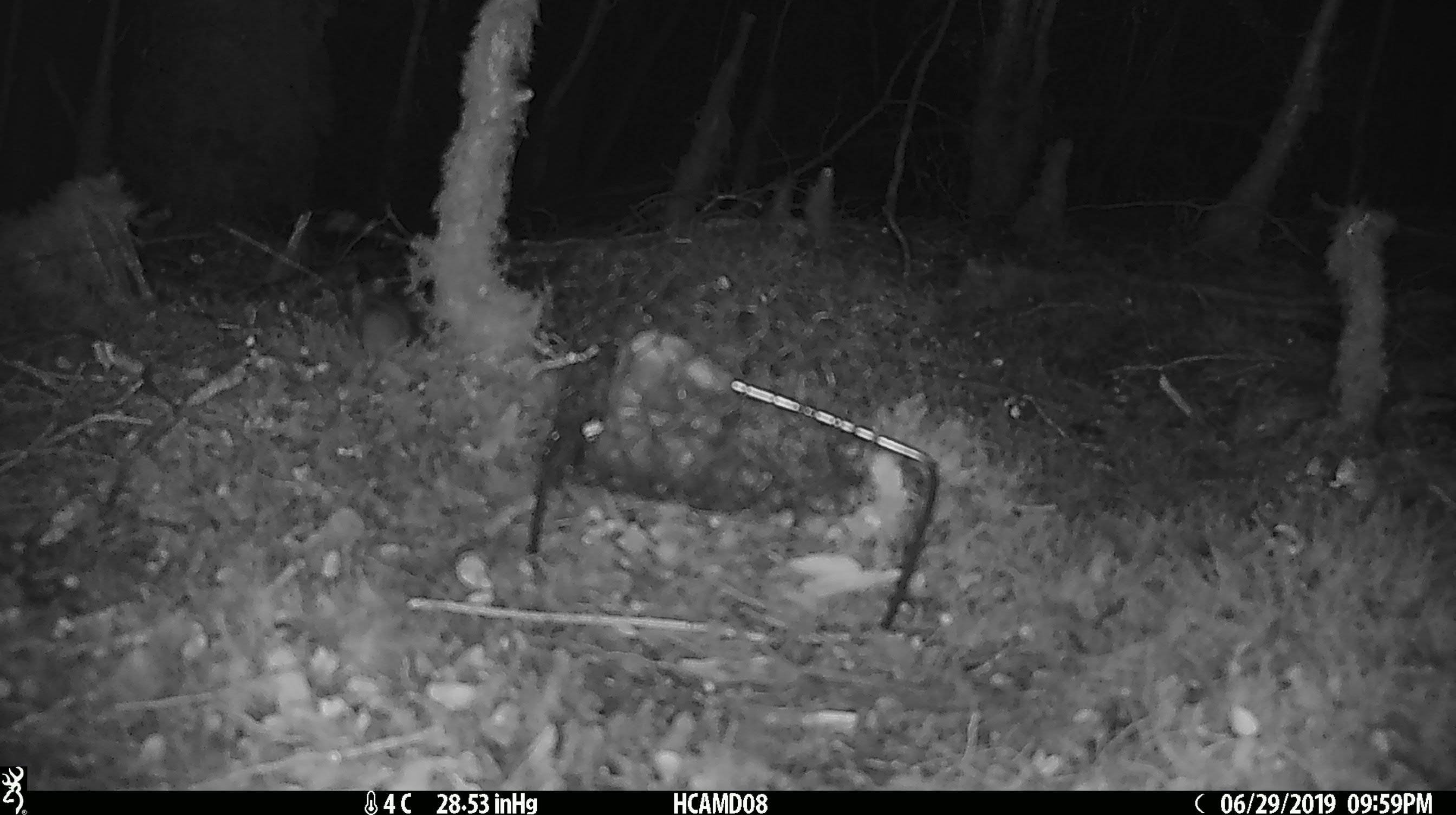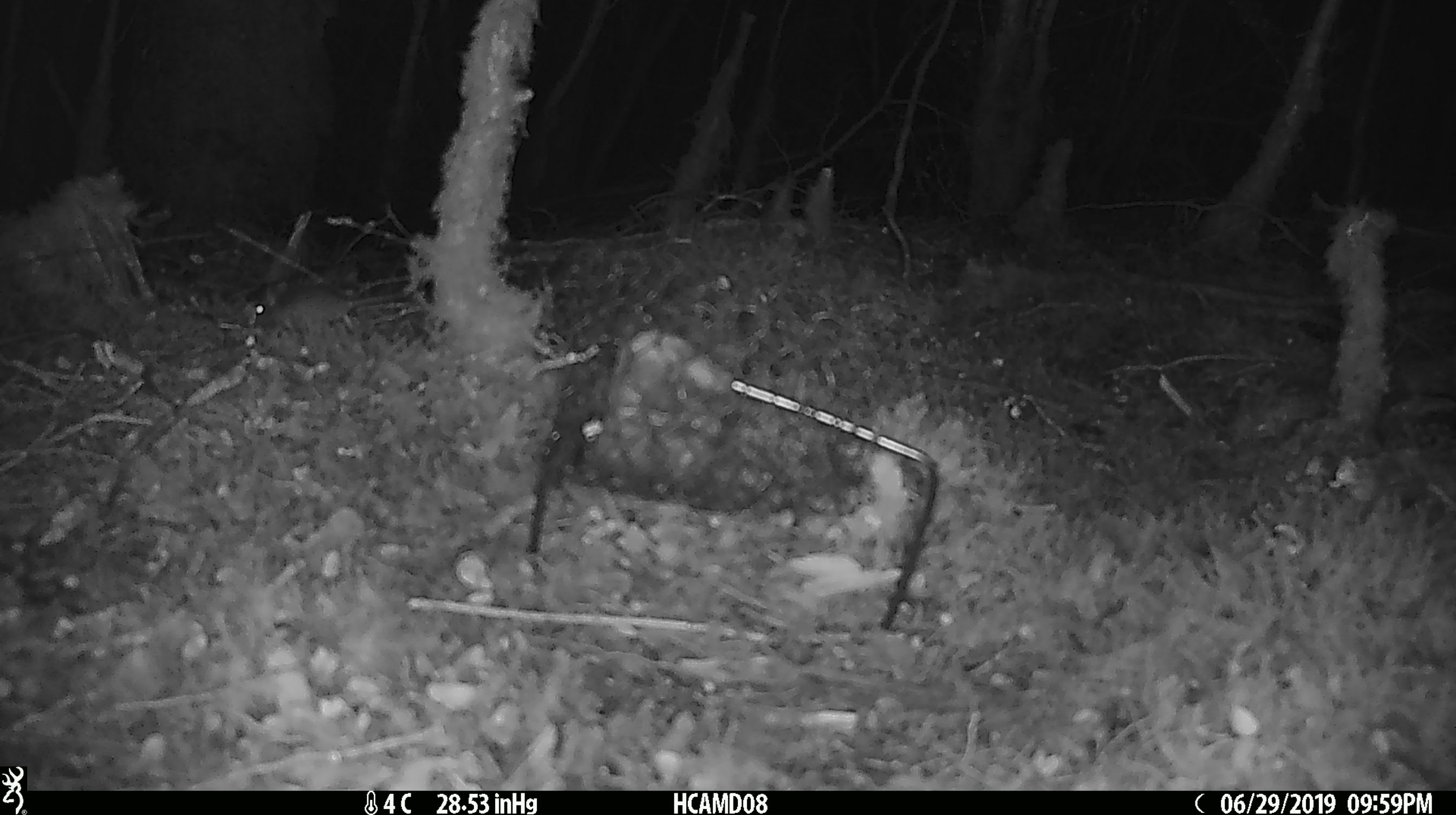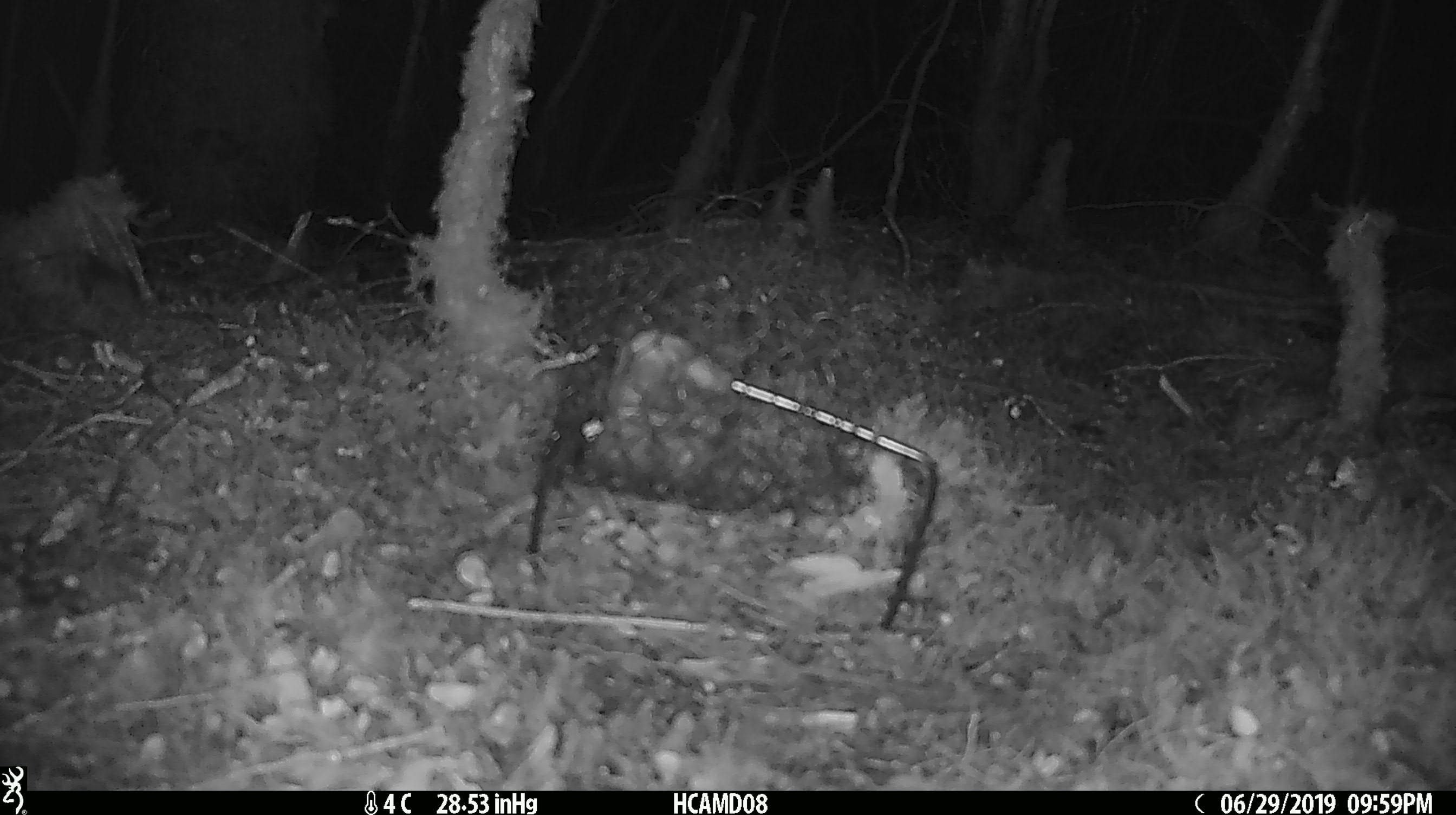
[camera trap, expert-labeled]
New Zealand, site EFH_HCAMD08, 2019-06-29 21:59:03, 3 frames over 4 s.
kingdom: Animalia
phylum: Chordata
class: Mammalia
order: Rodentia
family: Muridae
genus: Mus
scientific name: Mus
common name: mouse